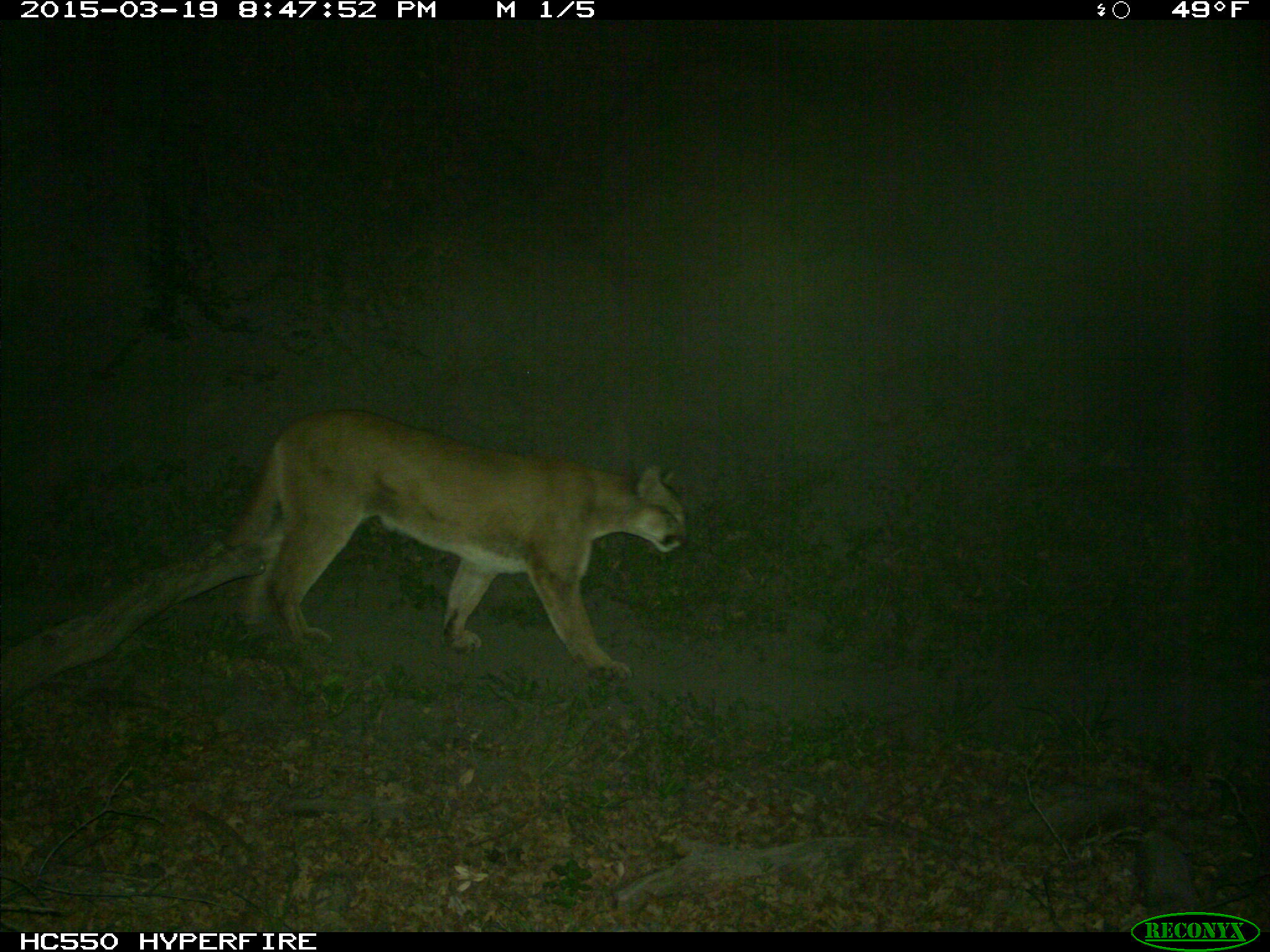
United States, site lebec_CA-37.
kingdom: Animalia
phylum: Chordata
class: Mammalia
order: Carnivora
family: Felidae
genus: Puma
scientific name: Puma concolor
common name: mountain lion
Puma concolor (mountain lion).